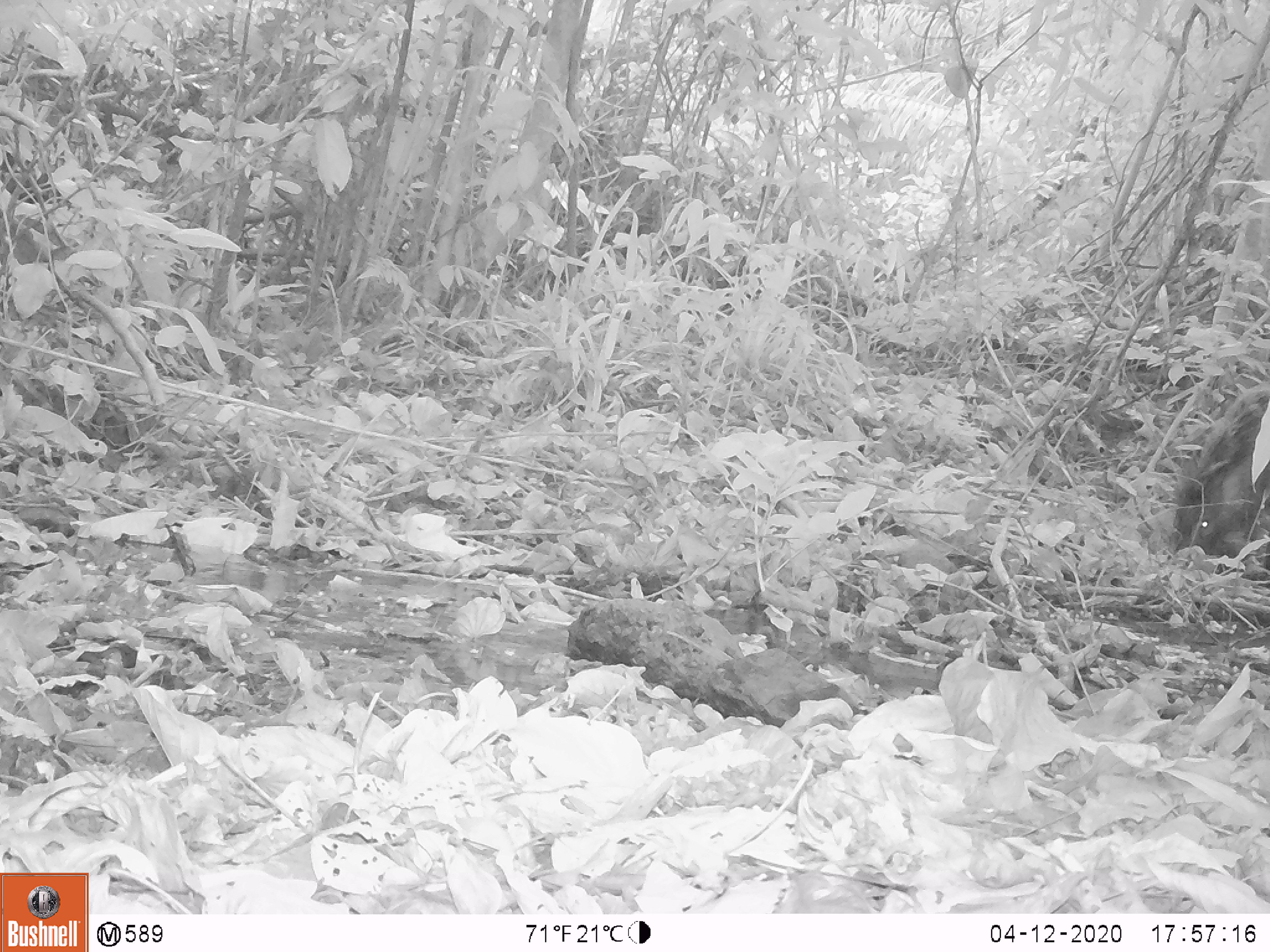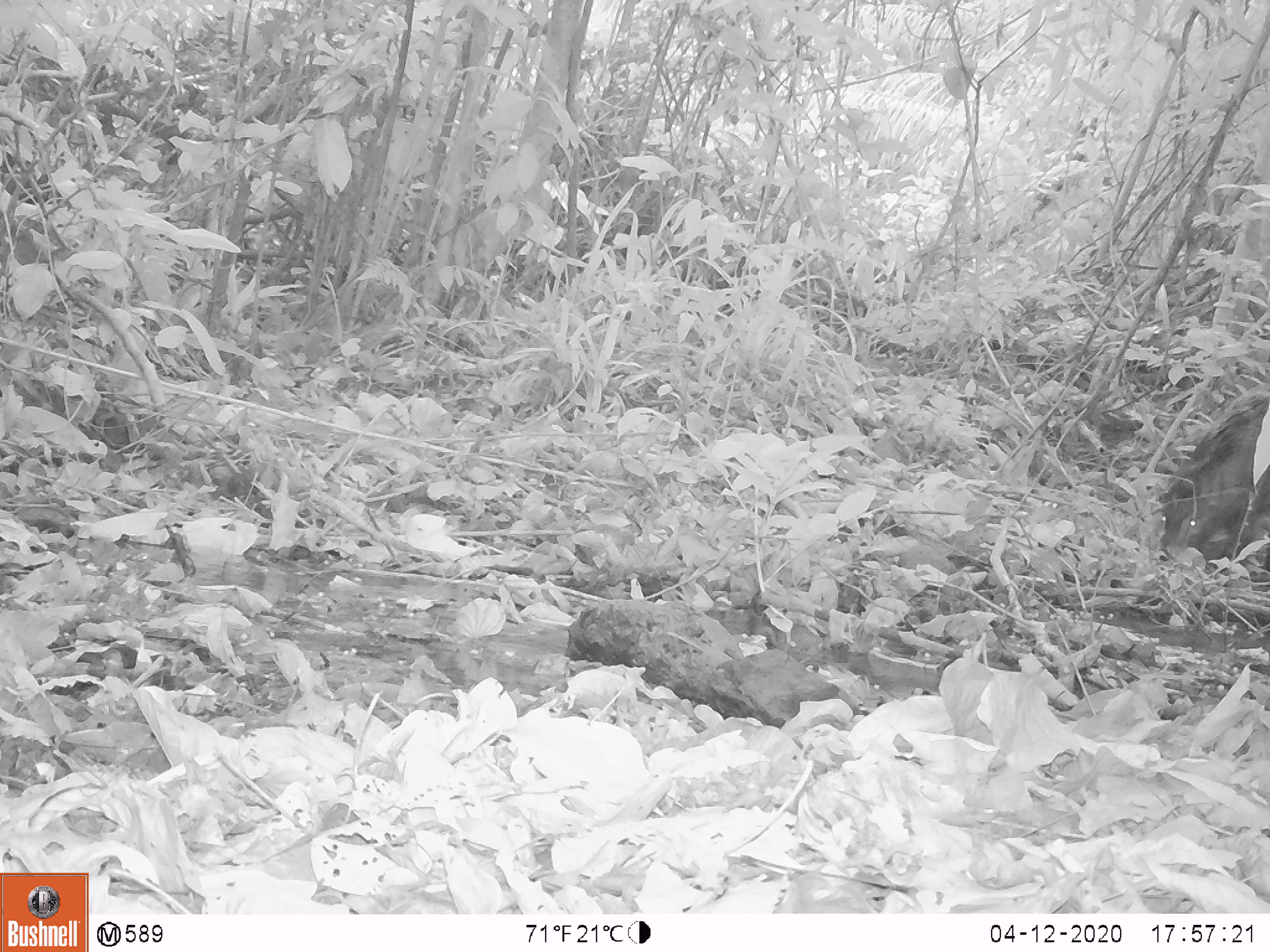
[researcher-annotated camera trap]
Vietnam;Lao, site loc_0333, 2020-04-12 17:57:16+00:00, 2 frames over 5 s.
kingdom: Animalia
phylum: Chordata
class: Mammalia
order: Artiodactyla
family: Suidae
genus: Sus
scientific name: Sus scrofa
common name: eurasian wild pig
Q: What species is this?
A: Eurasian wild pig (Sus scrofa).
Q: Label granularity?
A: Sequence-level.